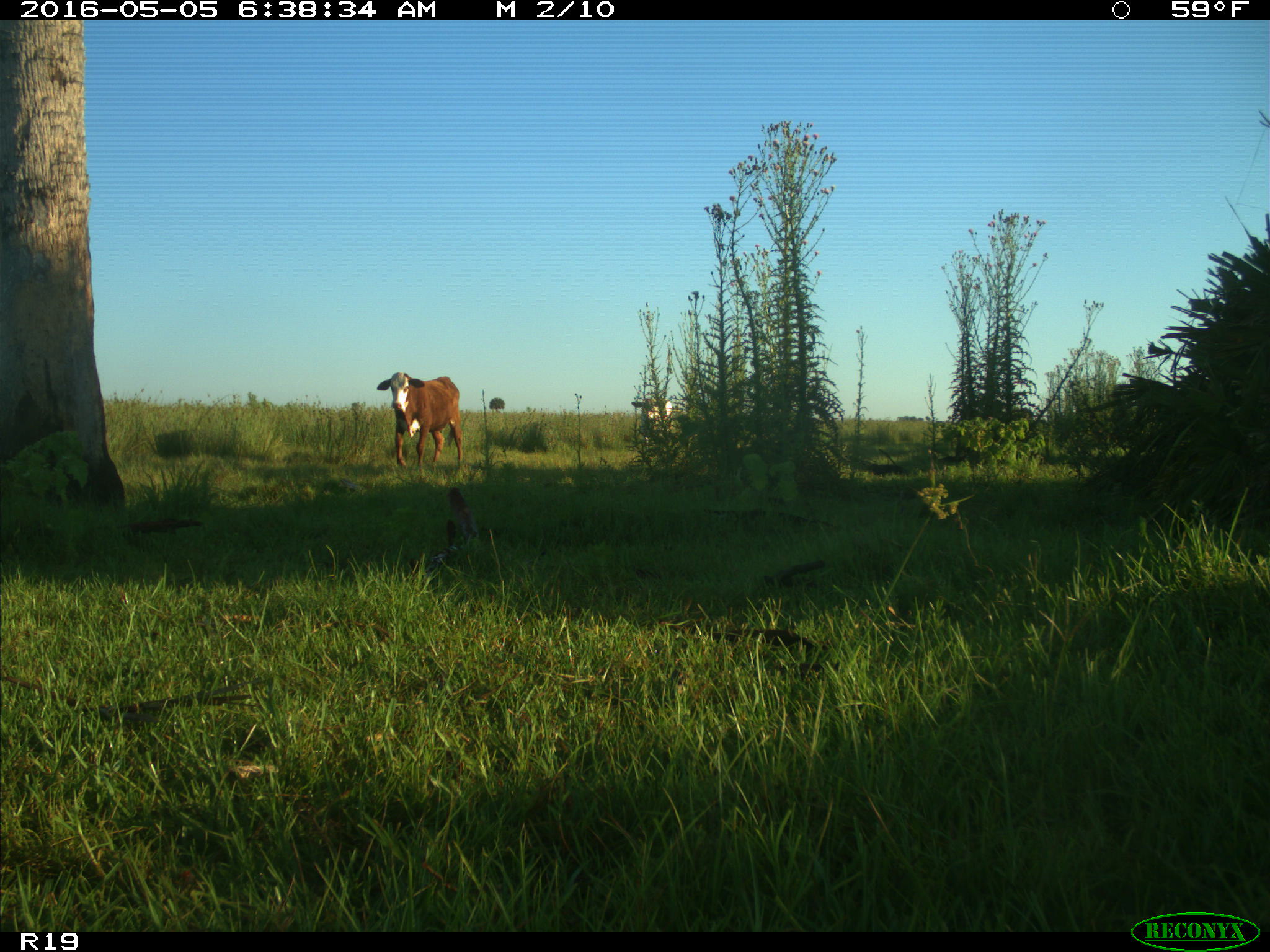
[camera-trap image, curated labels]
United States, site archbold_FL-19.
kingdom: Animalia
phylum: Chordata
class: Mammalia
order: Artiodactyla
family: Bovidae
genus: Bos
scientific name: Bos taurus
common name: domestic cow